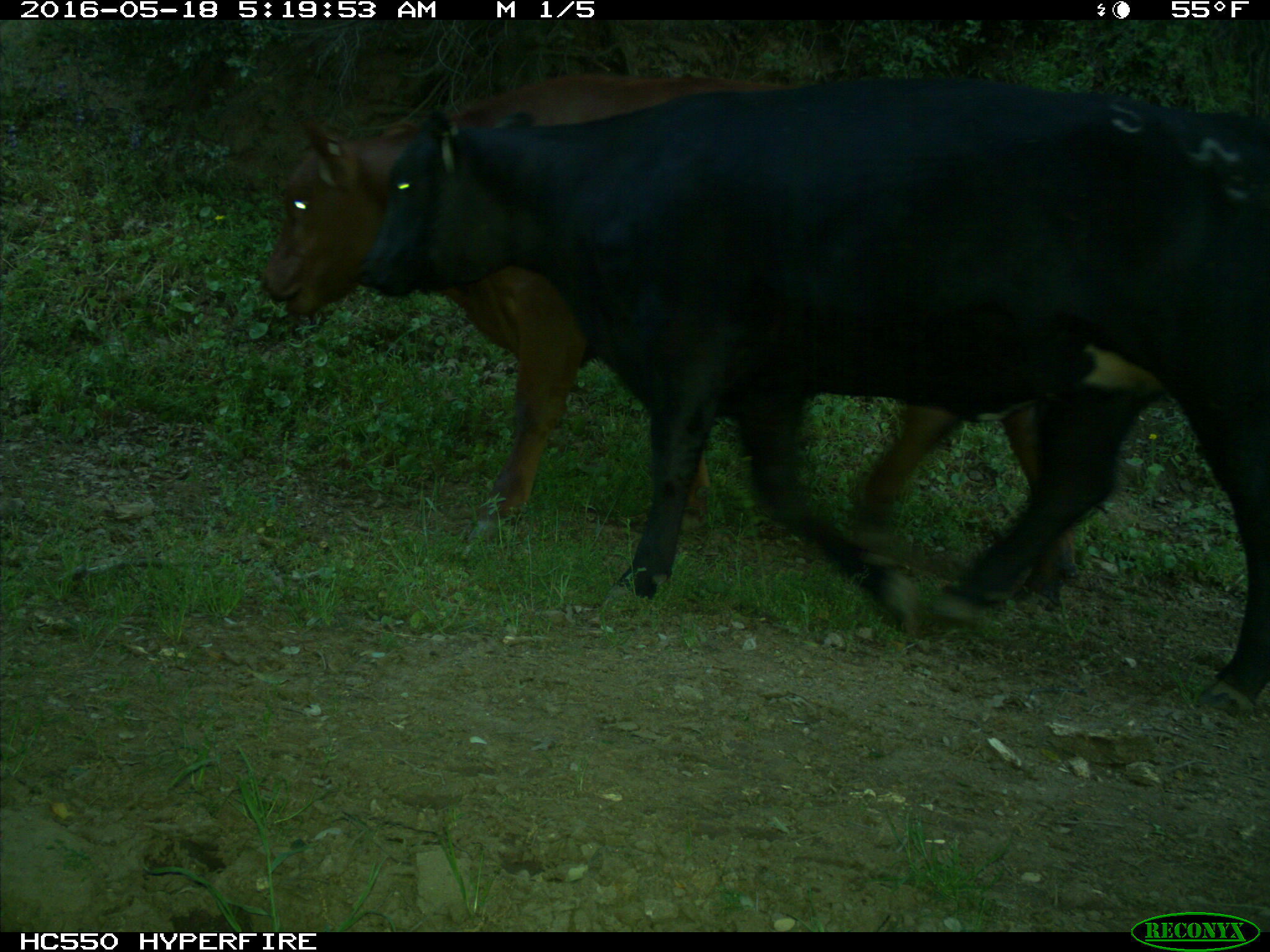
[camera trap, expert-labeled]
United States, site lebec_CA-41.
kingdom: Animalia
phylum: Chordata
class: Mammalia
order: Artiodactyla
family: Bovidae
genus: Bos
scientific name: Bos taurus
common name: domestic cow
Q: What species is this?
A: Bos taurus (domestic cow).